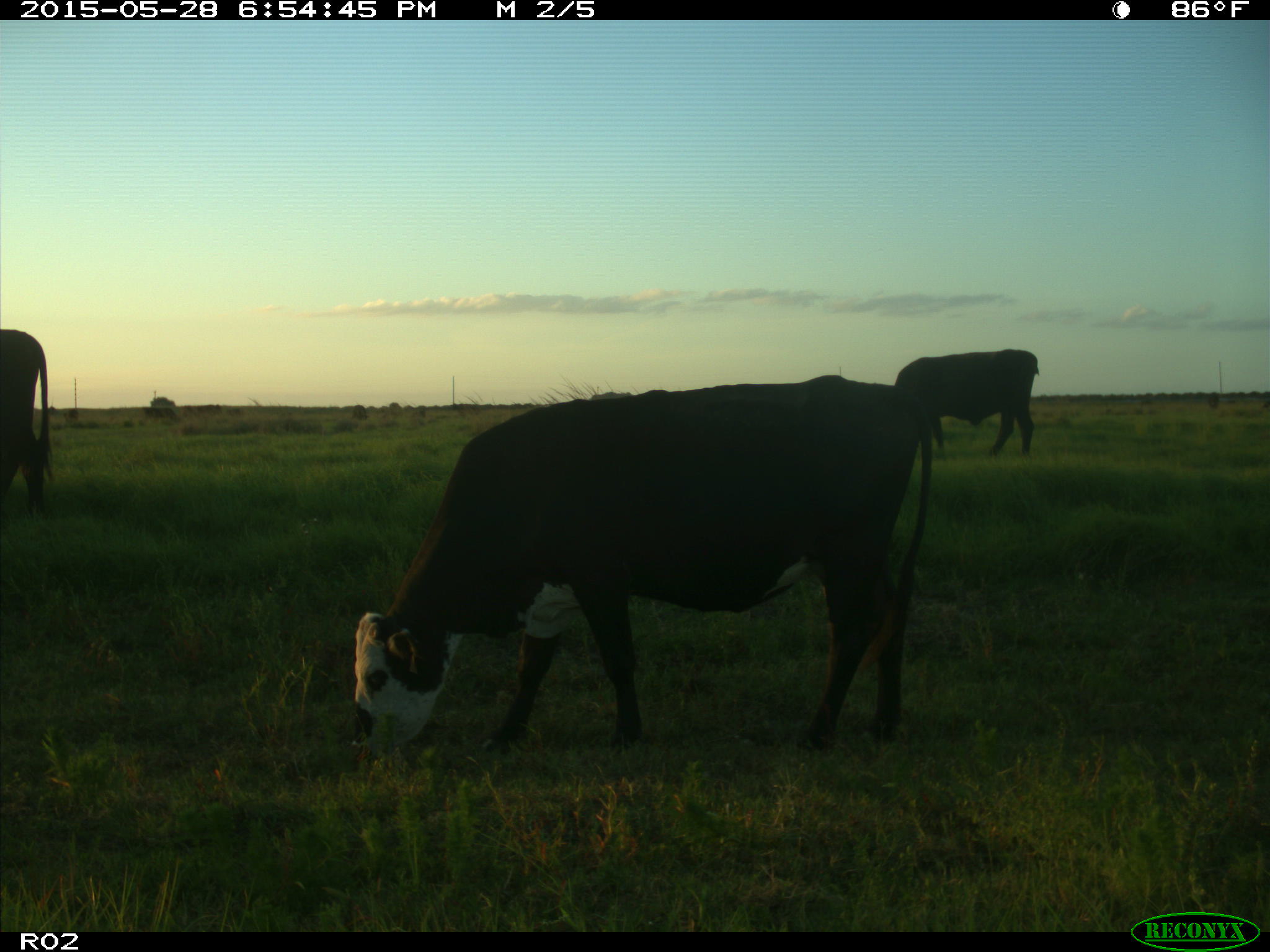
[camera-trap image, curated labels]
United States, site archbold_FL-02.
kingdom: Animalia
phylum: Chordata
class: Mammalia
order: Artiodactyla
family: Bovidae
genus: Bos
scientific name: Bos taurus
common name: domestic cow